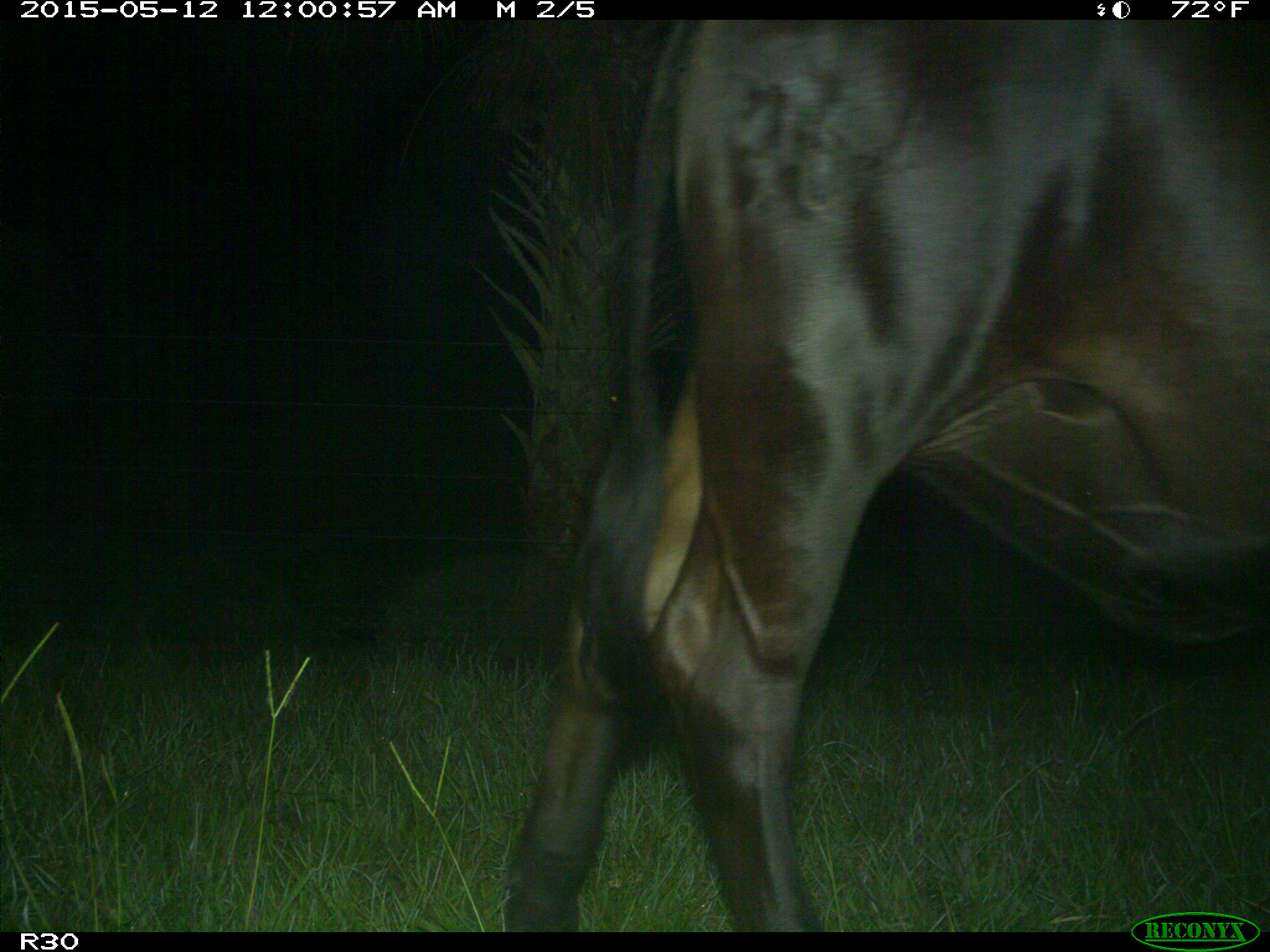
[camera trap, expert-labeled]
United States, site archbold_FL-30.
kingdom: Animalia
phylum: Chordata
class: Mammalia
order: Artiodactyla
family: Bovidae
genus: Bos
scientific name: Bos taurus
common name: domestic cow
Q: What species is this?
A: Bos taurus (domestic cow).